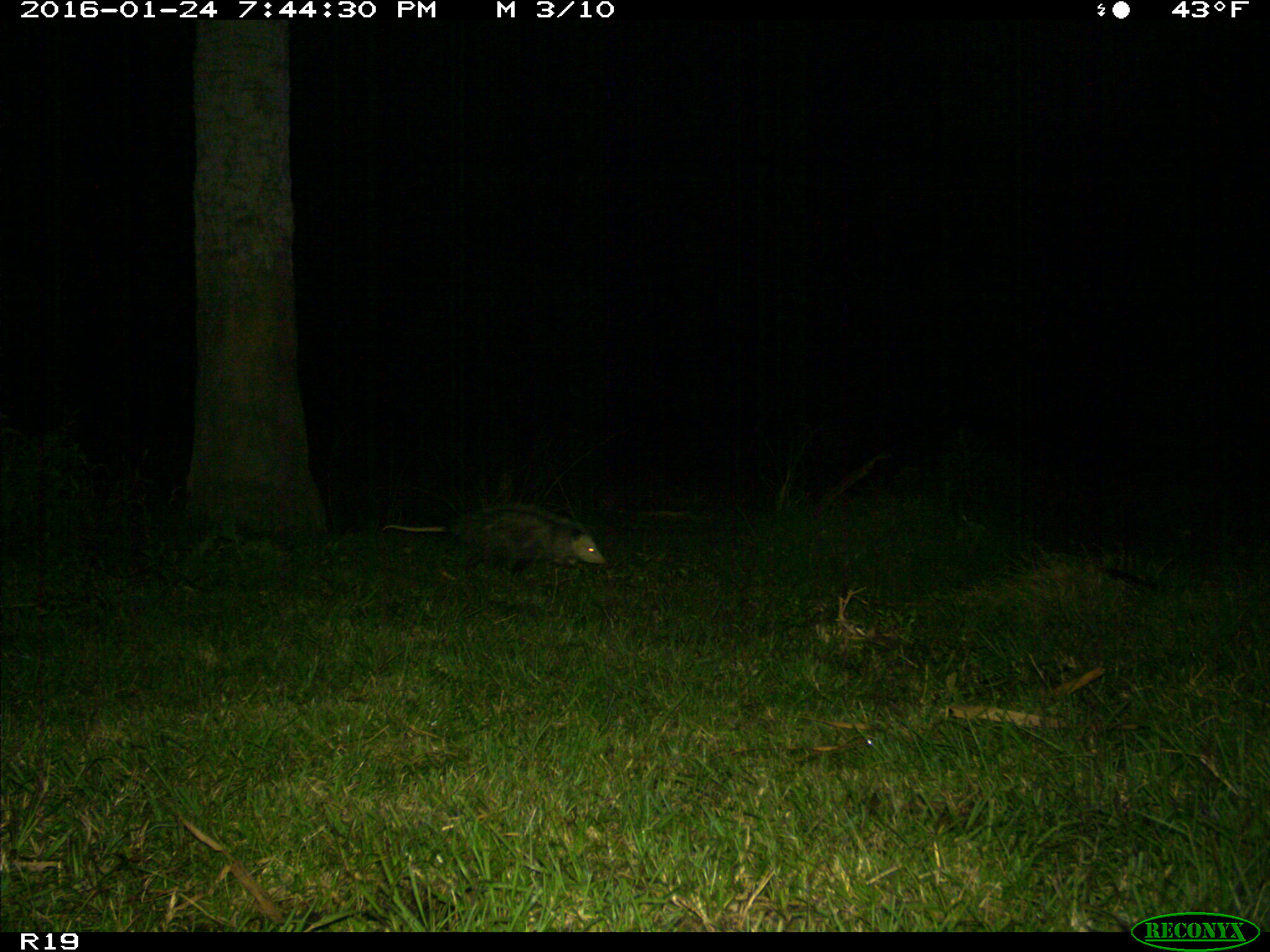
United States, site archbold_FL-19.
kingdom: Animalia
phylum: Chordata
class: Mammalia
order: Didelphimorphia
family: Didelphidae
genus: Didelphis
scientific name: Didelphis virginiana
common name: virginia opossum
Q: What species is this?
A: Didelphis virginiana (virginia opossum).